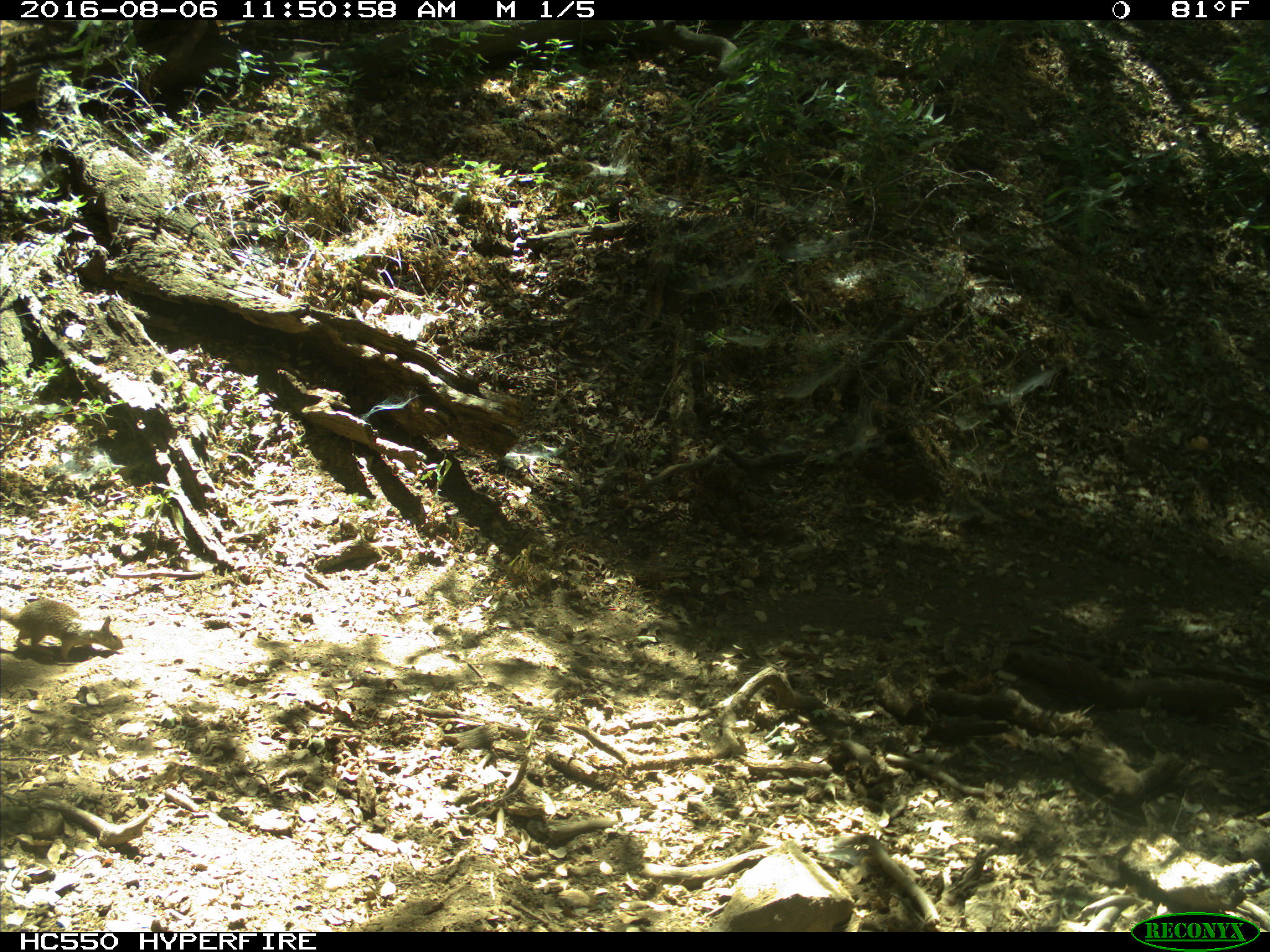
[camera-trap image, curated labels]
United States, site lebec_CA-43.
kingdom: Animalia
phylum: Chordata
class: Mammalia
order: Rodentia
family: Sciuridae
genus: Otospermophilus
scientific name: Otospermophilus beecheyi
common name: california ground squirrel